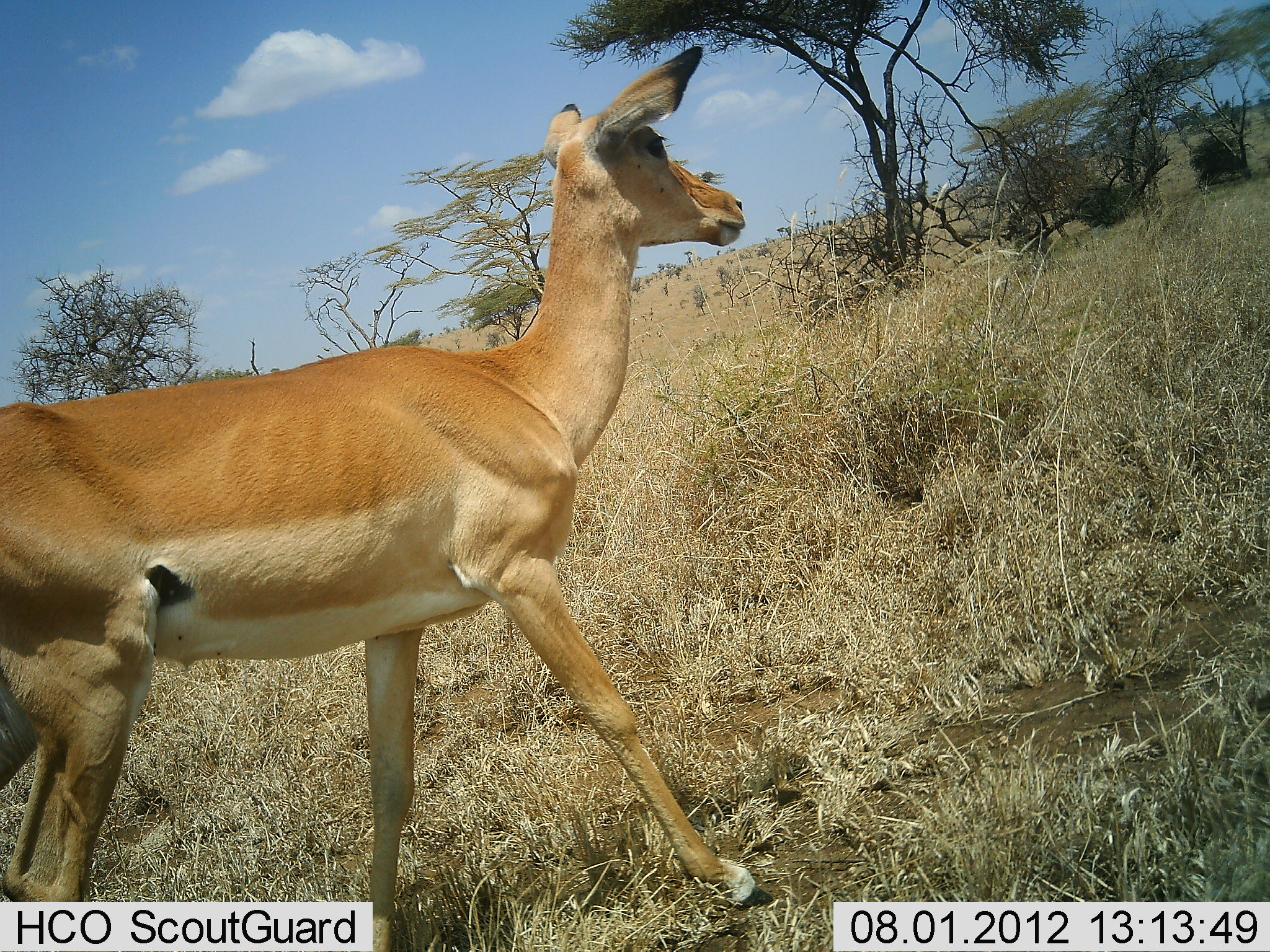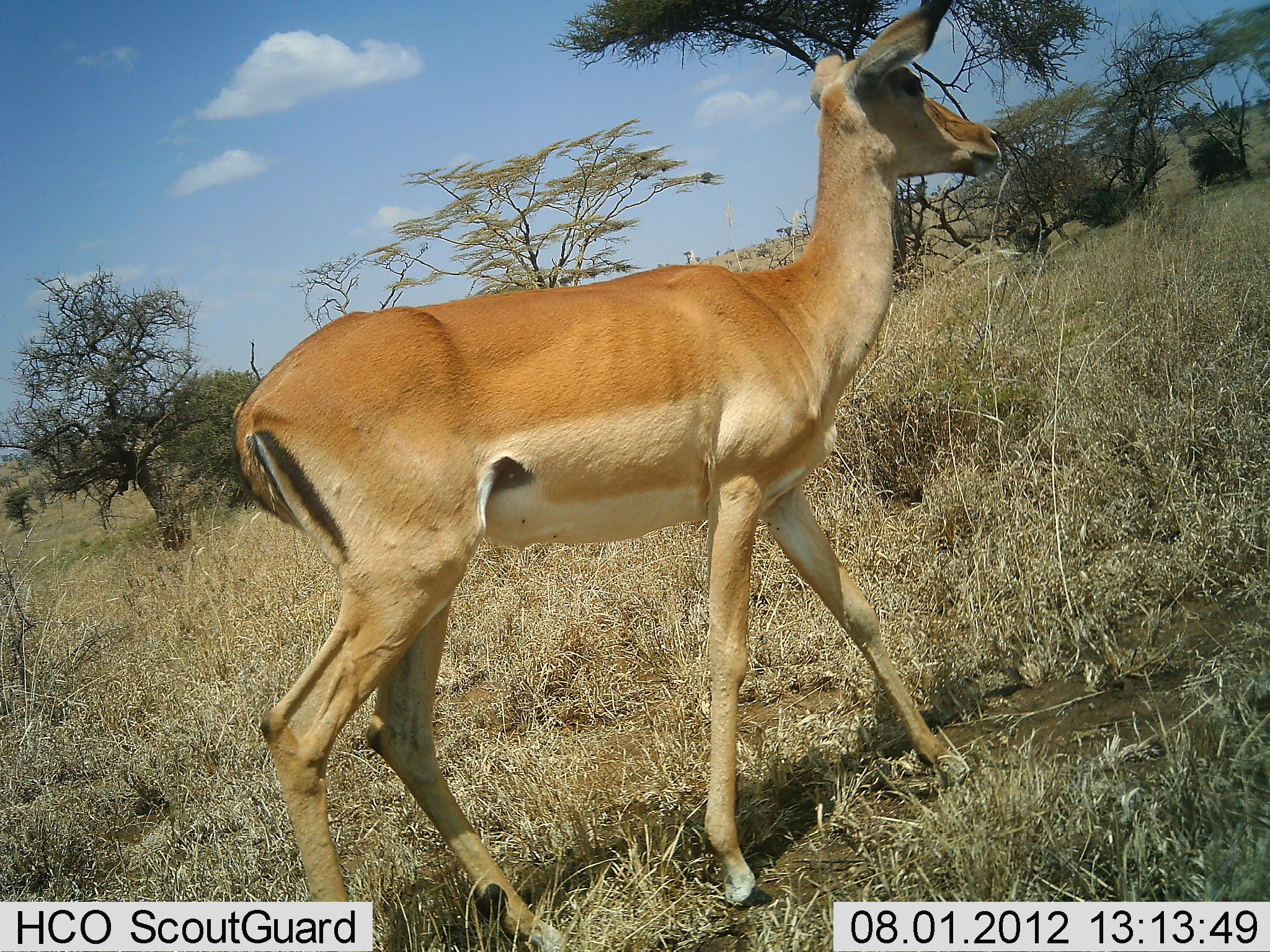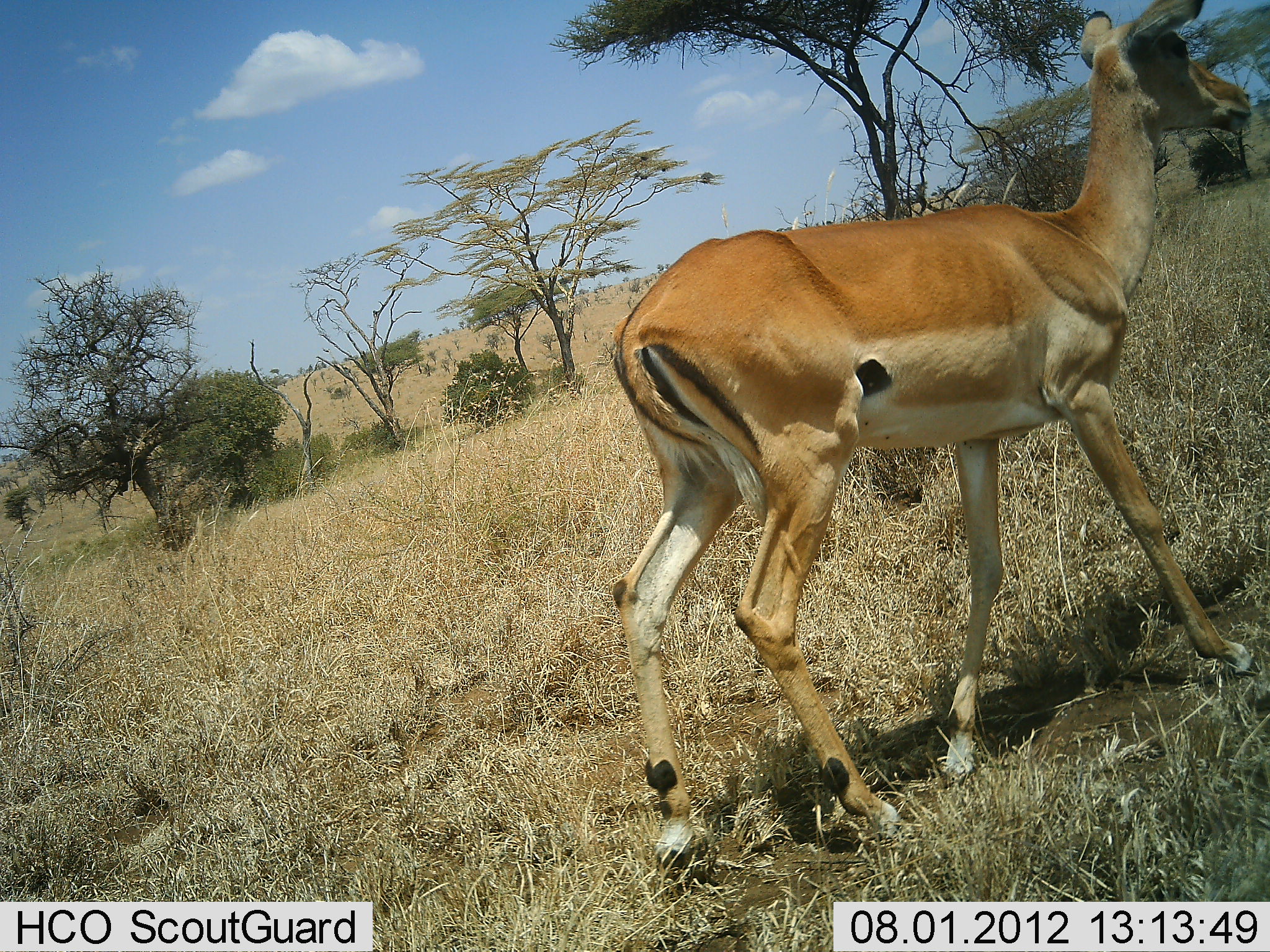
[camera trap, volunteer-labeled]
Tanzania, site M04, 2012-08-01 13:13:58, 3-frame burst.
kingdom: Animalia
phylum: Chordata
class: Mammalia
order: Artiodactyla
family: Bovidae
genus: Aepyceros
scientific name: Aepyceros melampus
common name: impala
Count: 1.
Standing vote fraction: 10%.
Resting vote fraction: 0%.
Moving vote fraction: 90%.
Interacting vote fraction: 0%.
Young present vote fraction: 0%.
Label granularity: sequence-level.